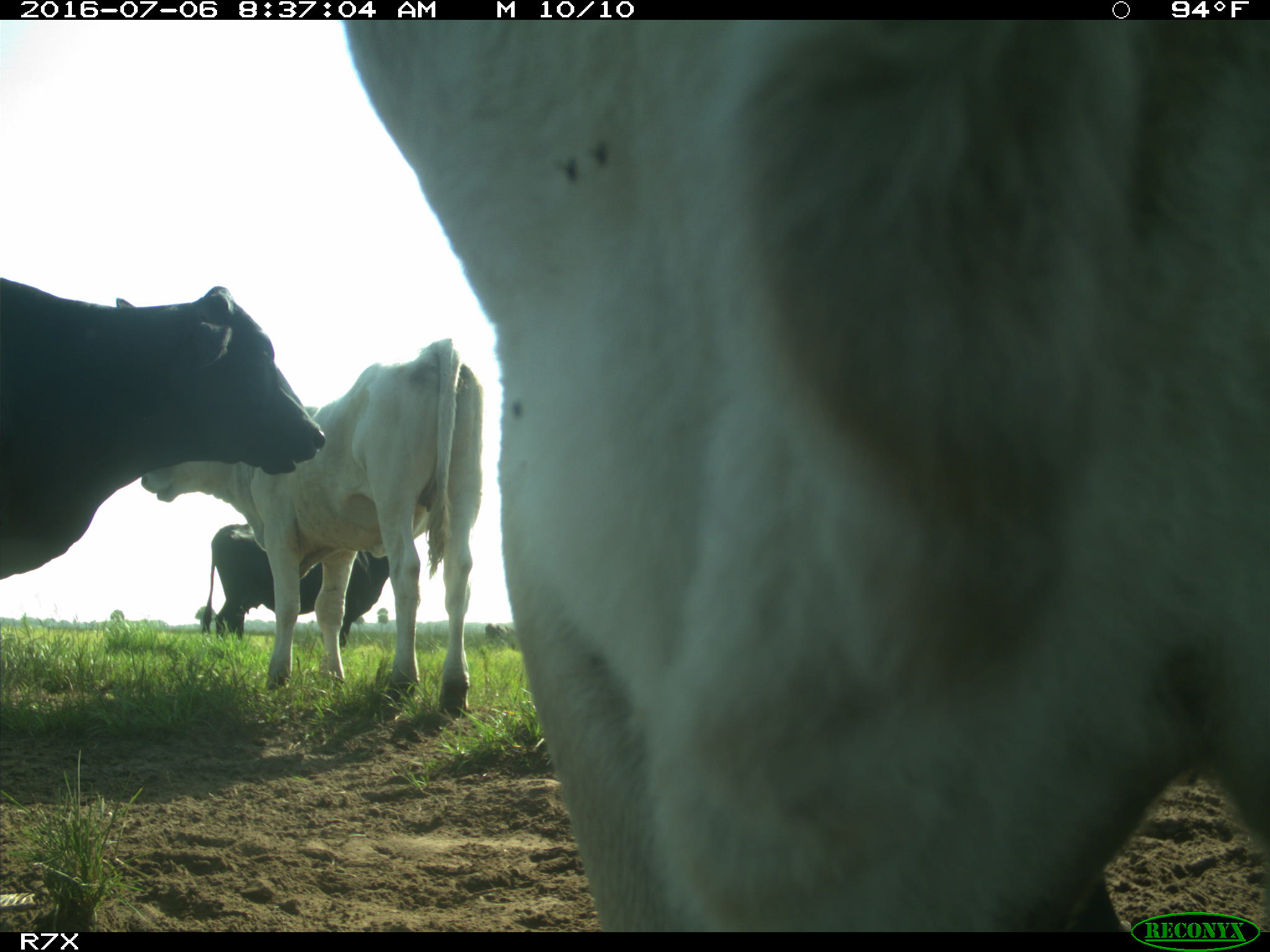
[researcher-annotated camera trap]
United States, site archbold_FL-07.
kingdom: Animalia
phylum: Chordata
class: Mammalia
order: Artiodactyla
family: Bovidae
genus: Bos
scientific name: Bos taurus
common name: domestic cow